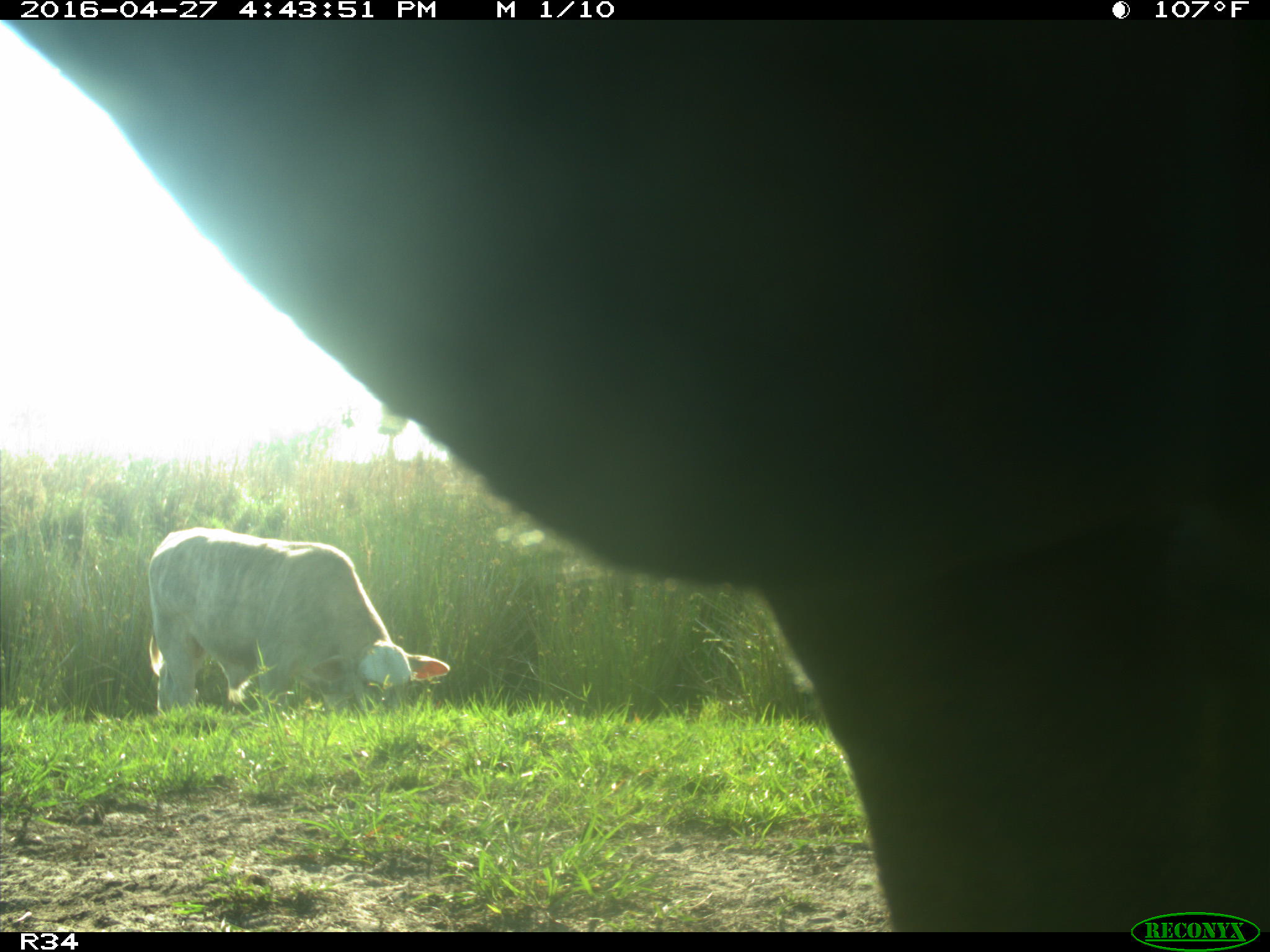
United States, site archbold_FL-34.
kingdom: Animalia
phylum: Chordata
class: Mammalia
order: Artiodactyla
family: Bovidae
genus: Bos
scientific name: Bos taurus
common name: domestic cow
Bos taurus (domestic cow).